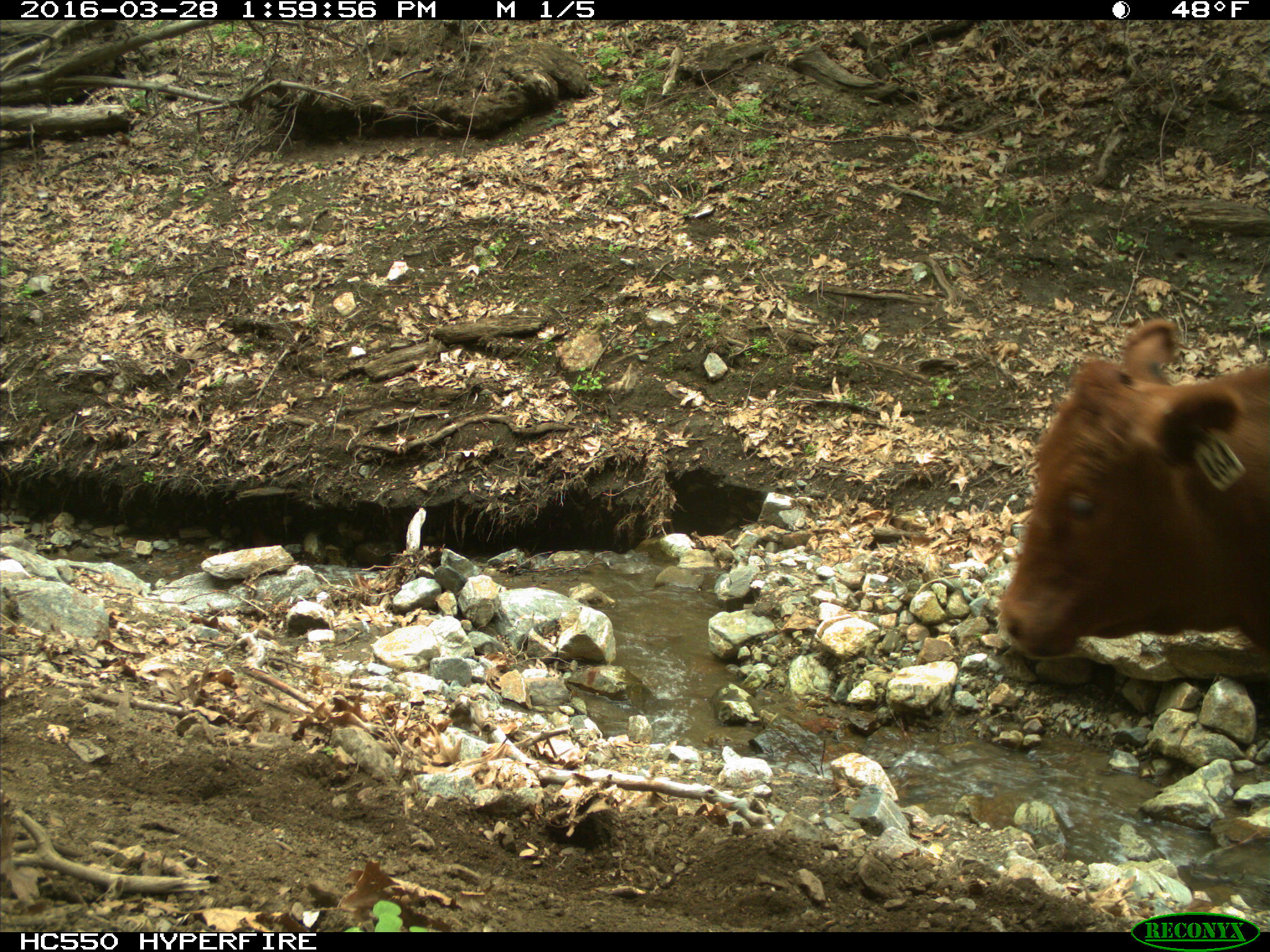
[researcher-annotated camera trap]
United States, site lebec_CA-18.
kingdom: Animalia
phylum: Chordata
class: Mammalia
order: Artiodactyla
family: Bovidae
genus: Bos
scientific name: Bos taurus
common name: domestic cow